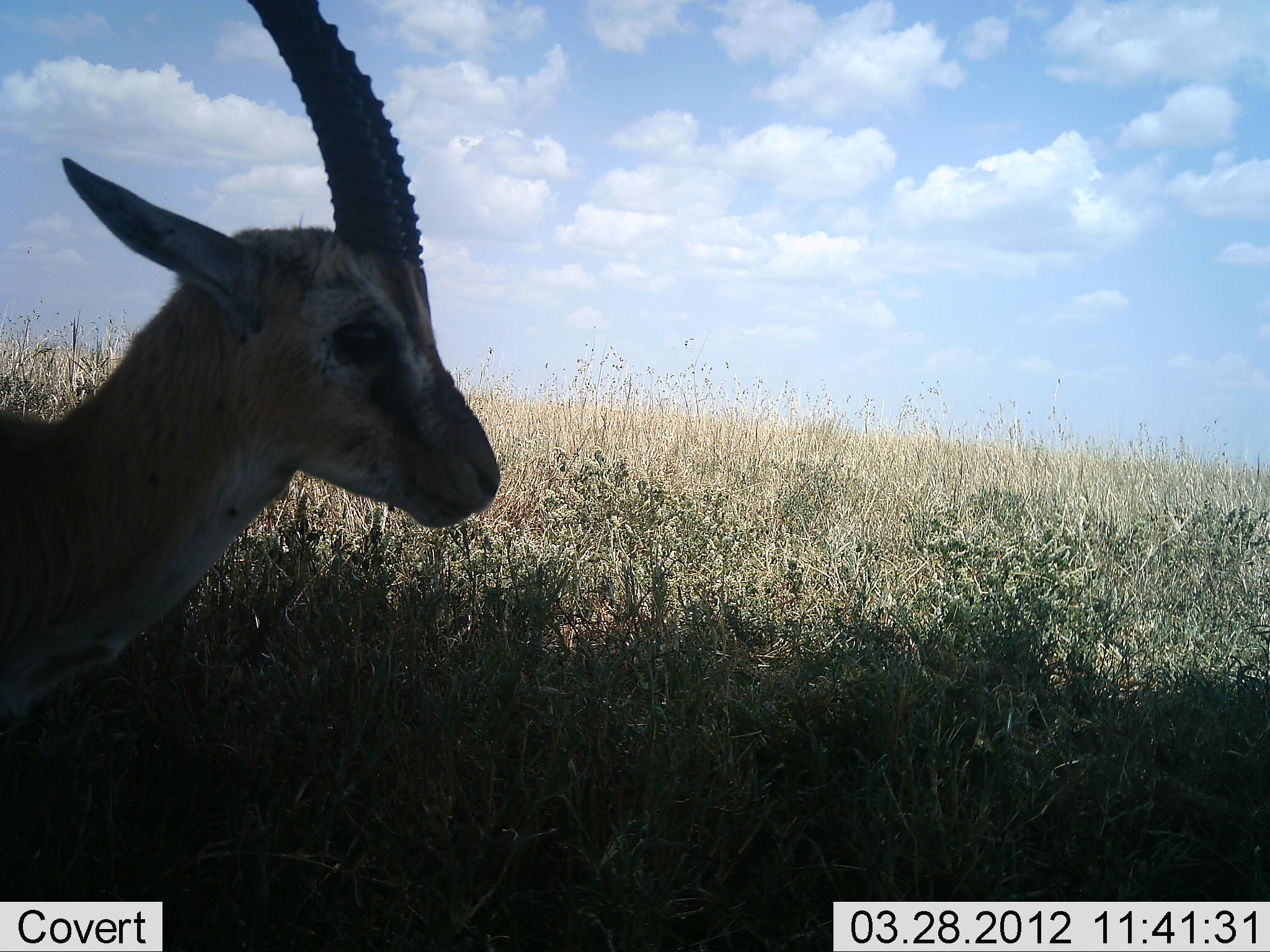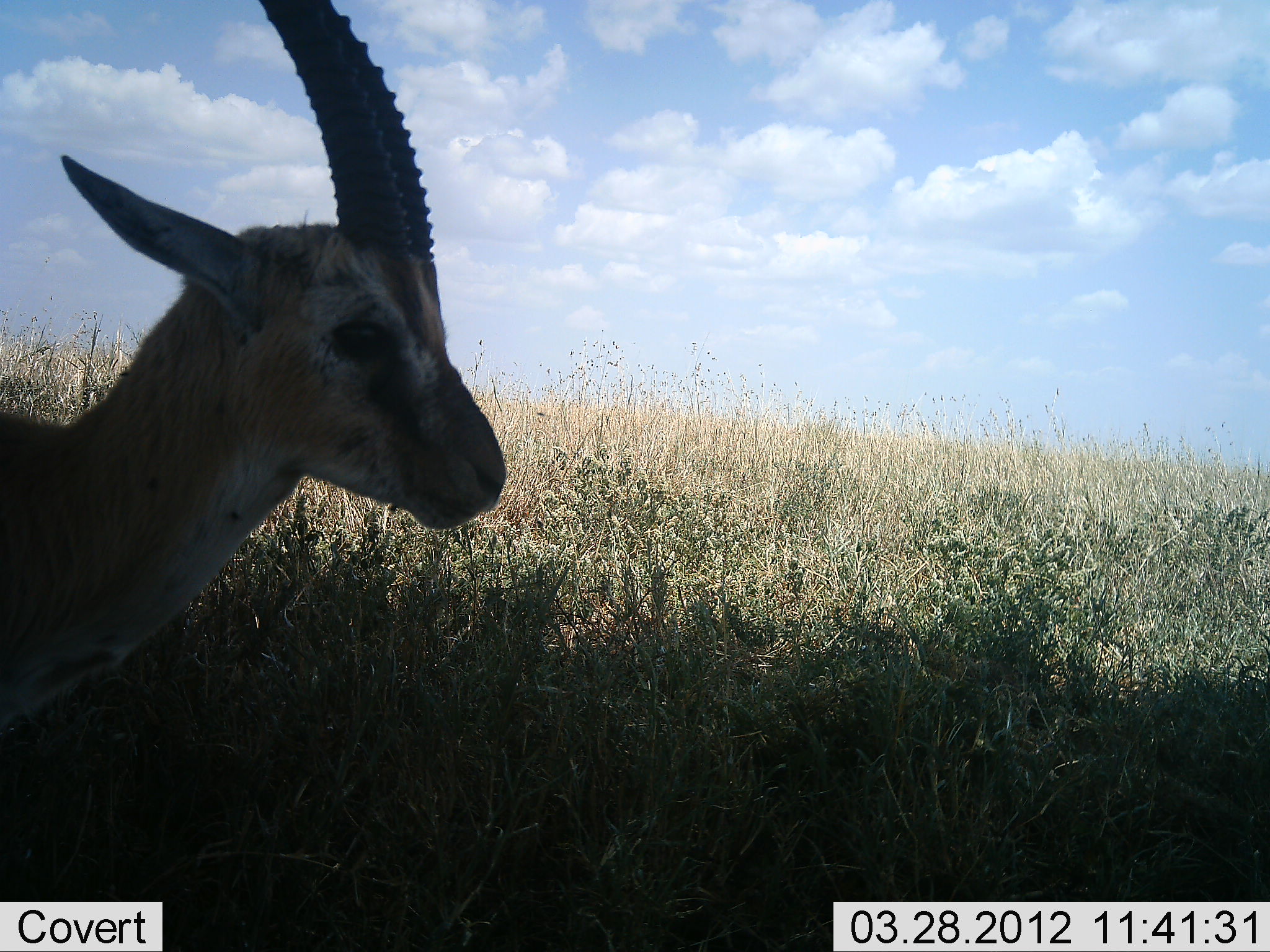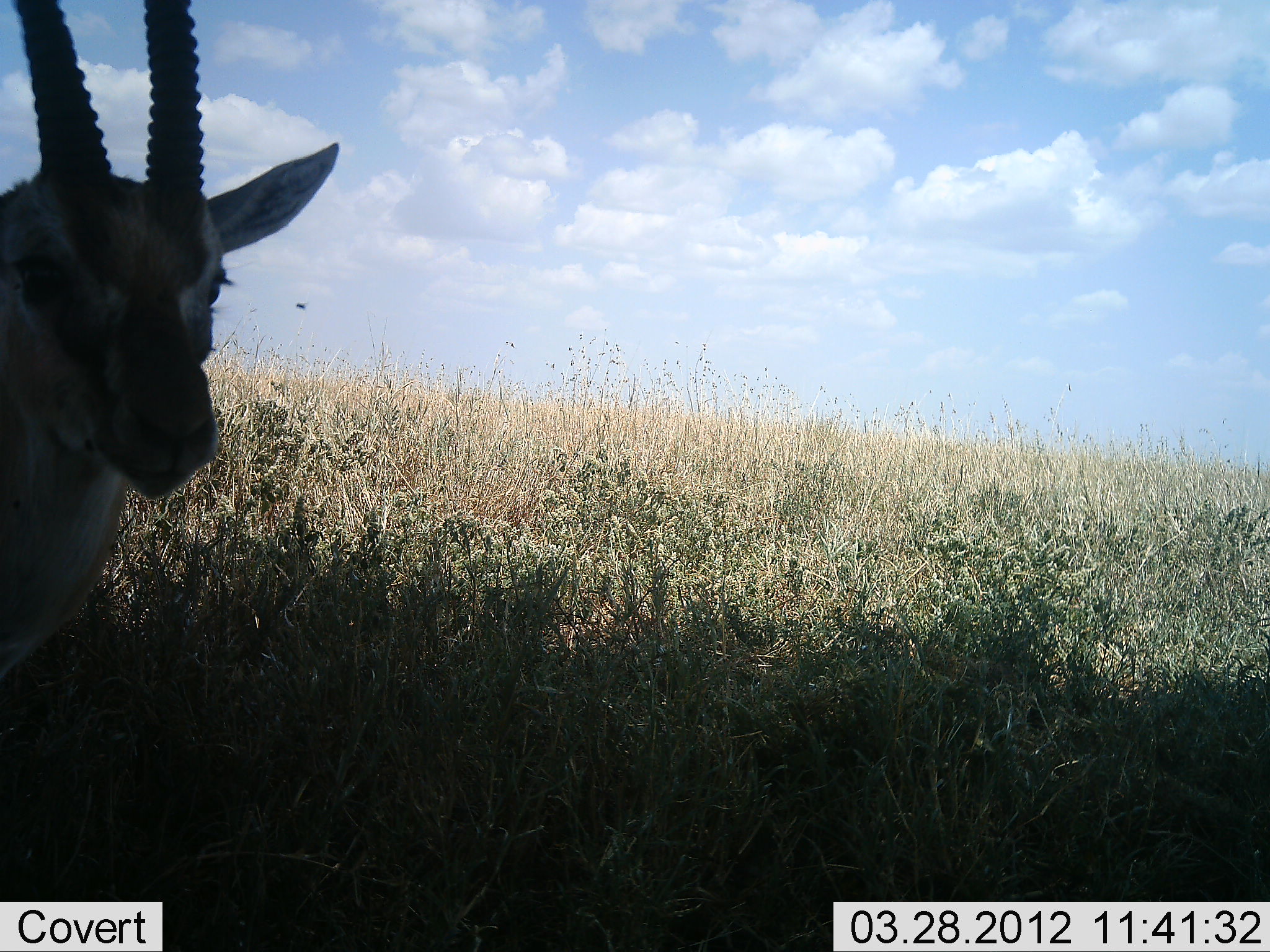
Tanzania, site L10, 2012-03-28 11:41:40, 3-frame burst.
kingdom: Animalia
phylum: Chordata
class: Mammalia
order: Artiodactyla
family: Bovidae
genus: Eudorcas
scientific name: Eudorcas thomsonii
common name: thomson's gazelle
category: gazellethomsons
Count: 1.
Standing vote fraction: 94%.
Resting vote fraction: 6%.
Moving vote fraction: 0%.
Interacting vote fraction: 0%.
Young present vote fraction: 0%.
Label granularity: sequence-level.